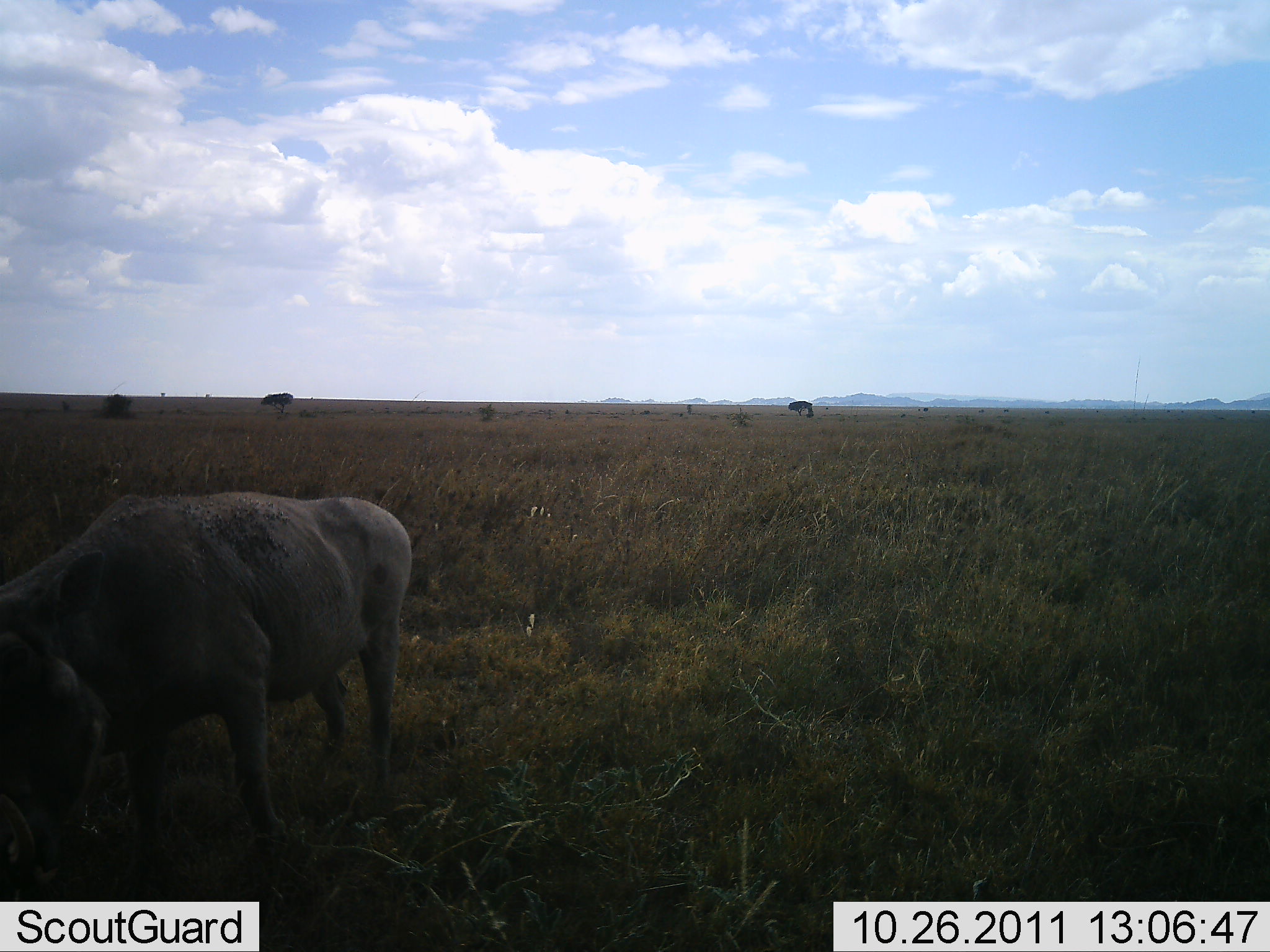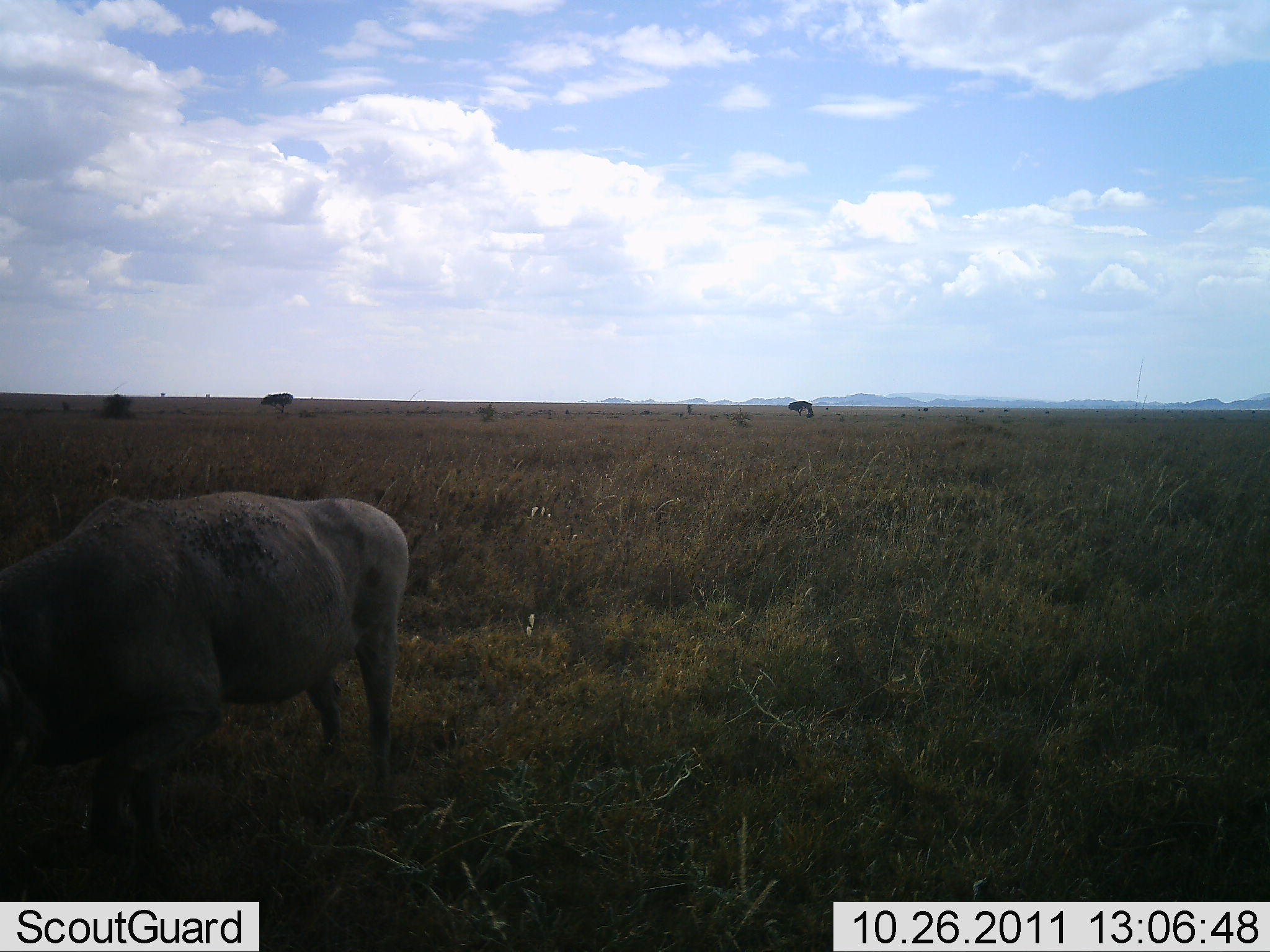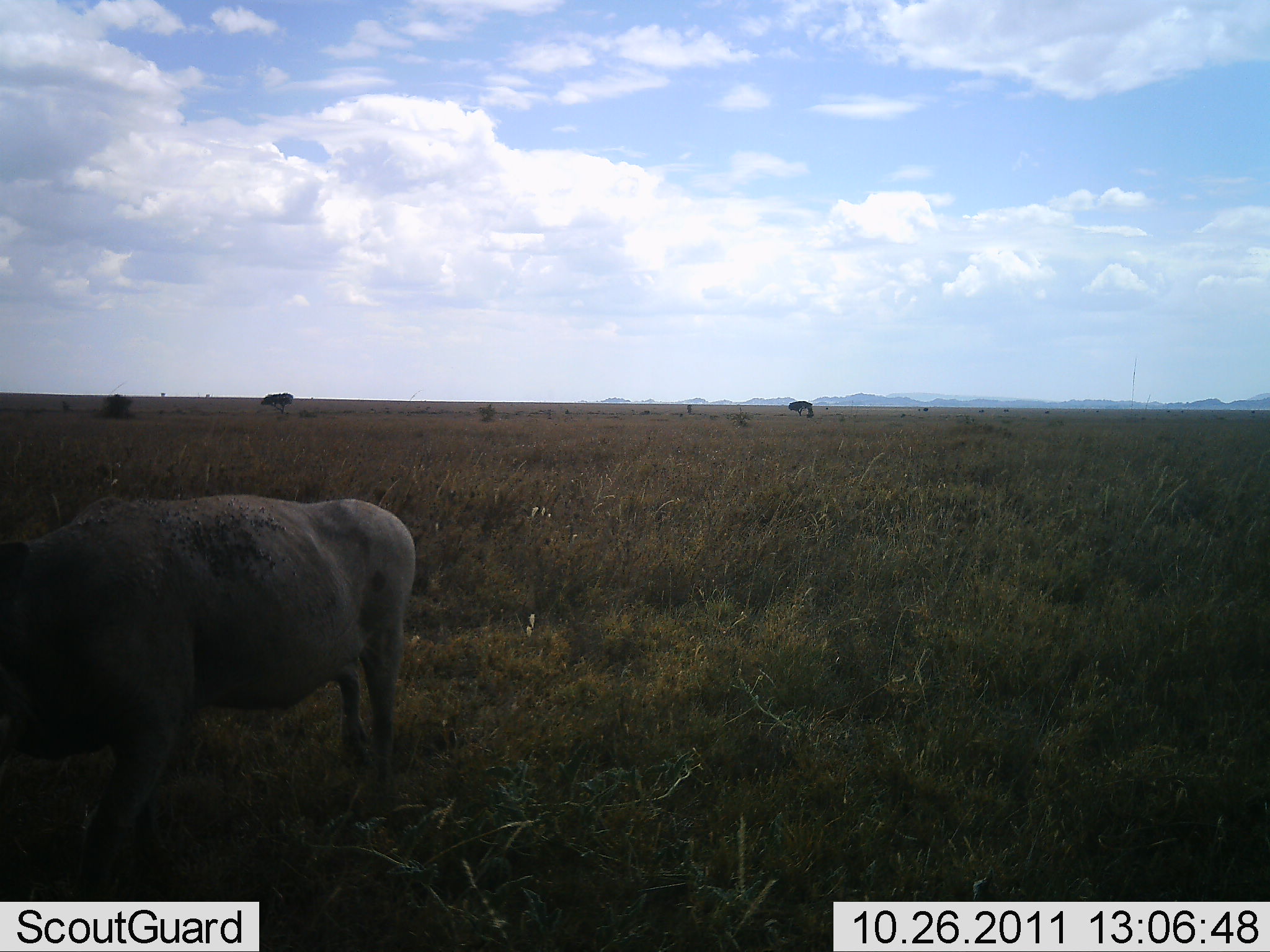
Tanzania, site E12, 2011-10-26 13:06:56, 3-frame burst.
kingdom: Animalia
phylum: Chordata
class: Mammalia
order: Artiodactyla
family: Suidae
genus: Phacochoerus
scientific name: Phacochoerus africanus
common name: warthog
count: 1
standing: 38%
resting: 0%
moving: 0%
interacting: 0%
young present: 0%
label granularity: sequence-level